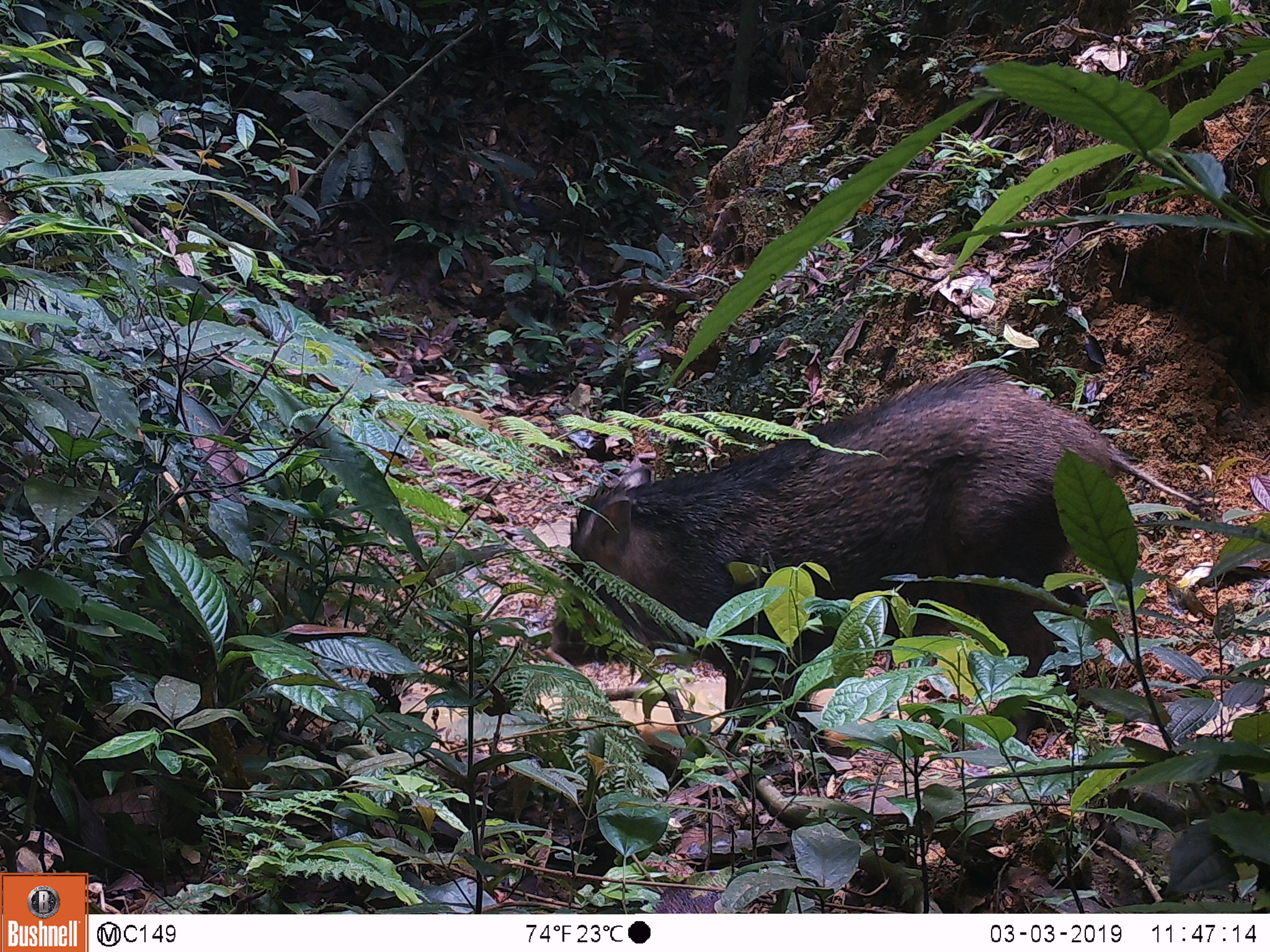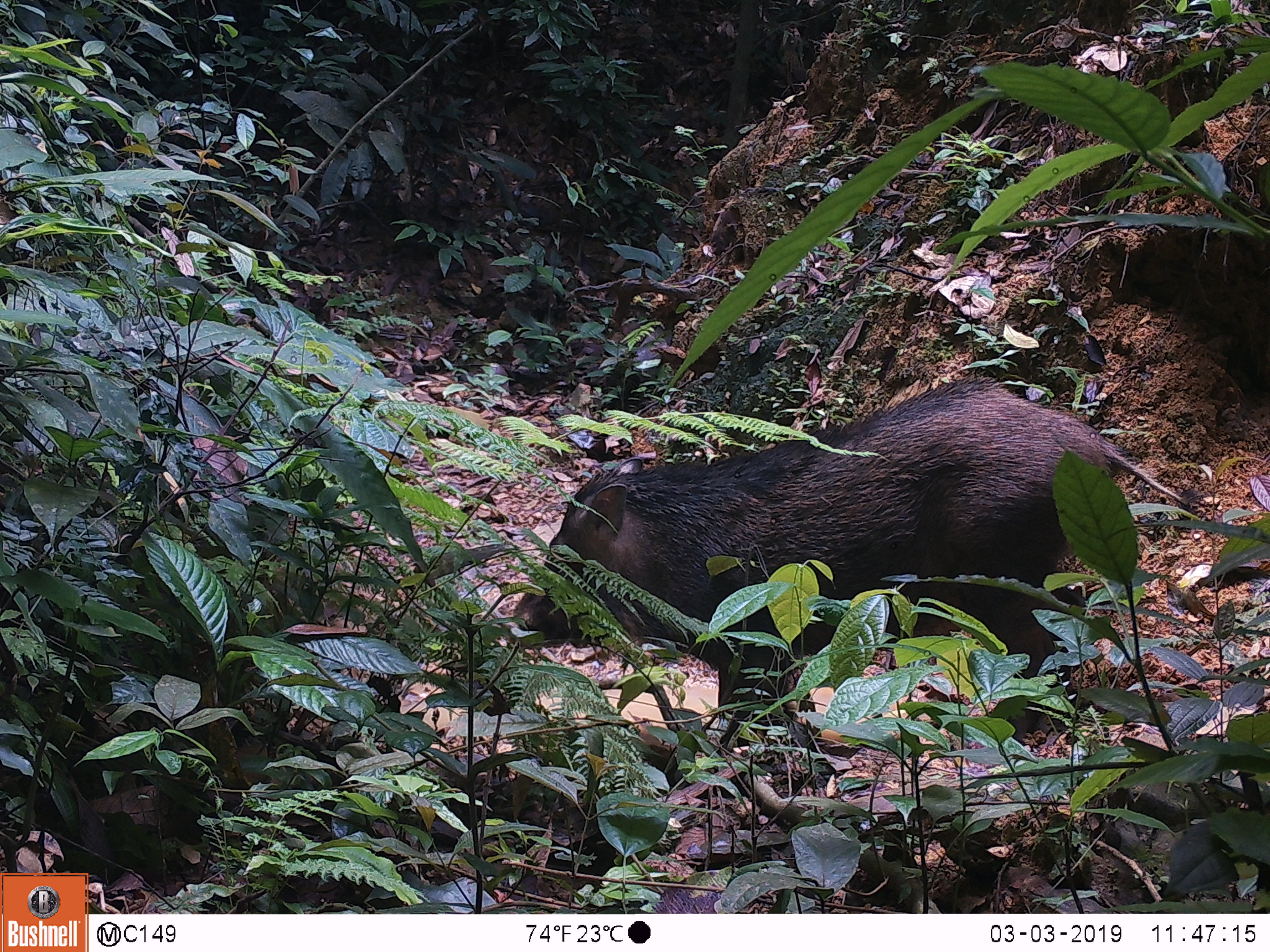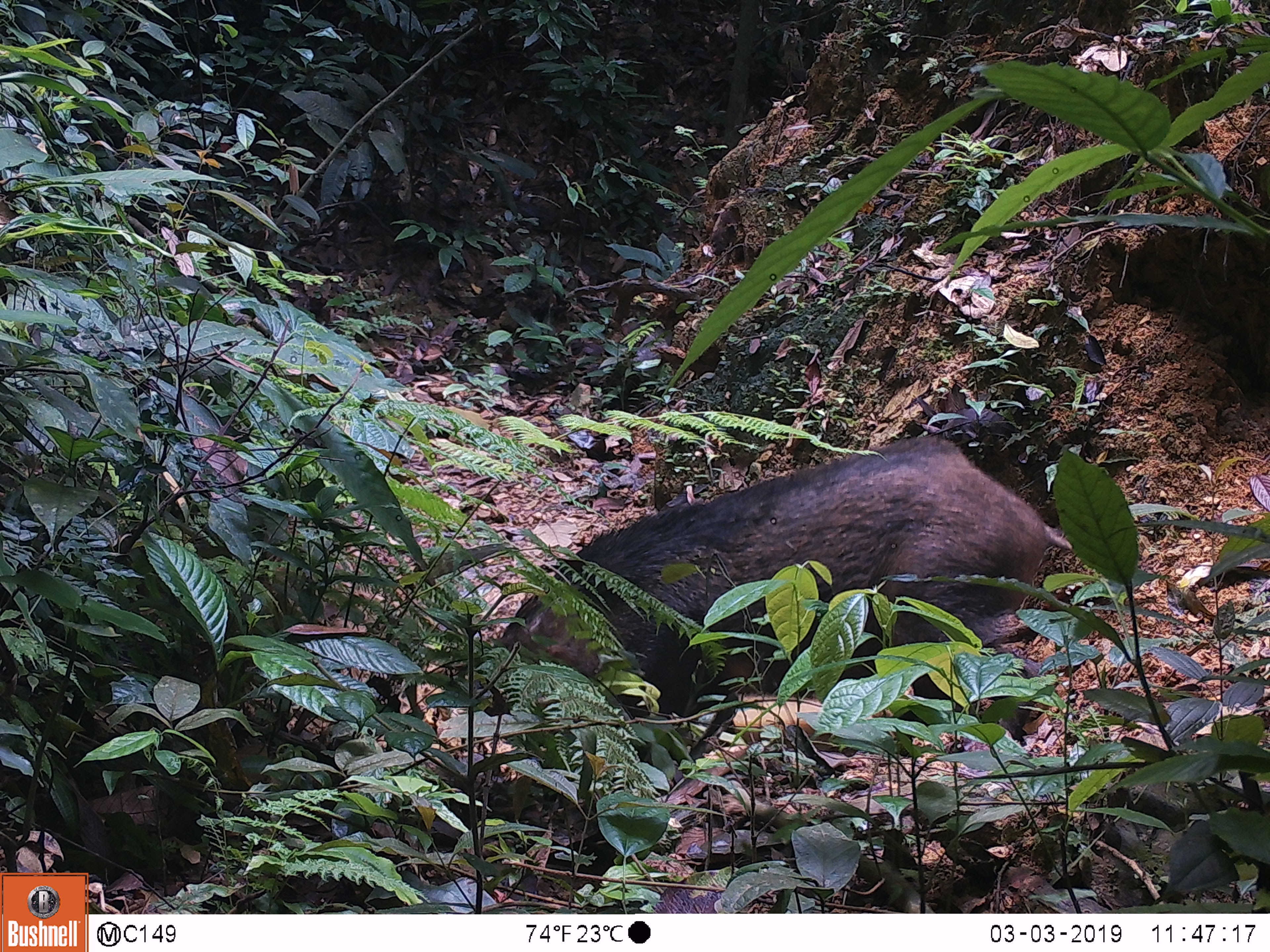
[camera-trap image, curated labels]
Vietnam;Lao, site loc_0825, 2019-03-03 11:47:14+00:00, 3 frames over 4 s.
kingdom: Animalia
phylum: Chordata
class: Mammalia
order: Artiodactyla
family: Suidae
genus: Sus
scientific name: Sus scrofa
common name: eurasian wild pig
Eurasian wild pig (Sus scrofa). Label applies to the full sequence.